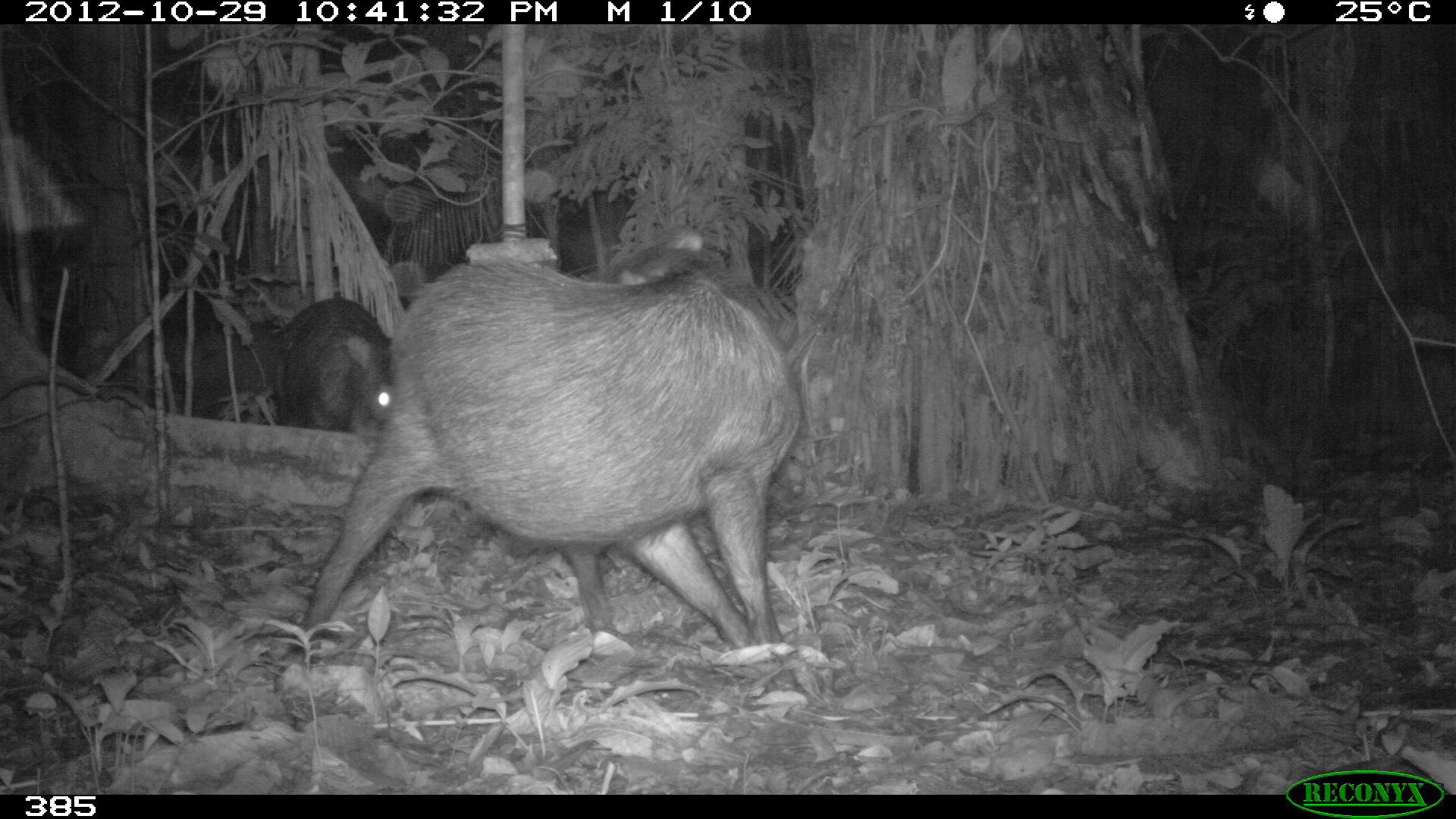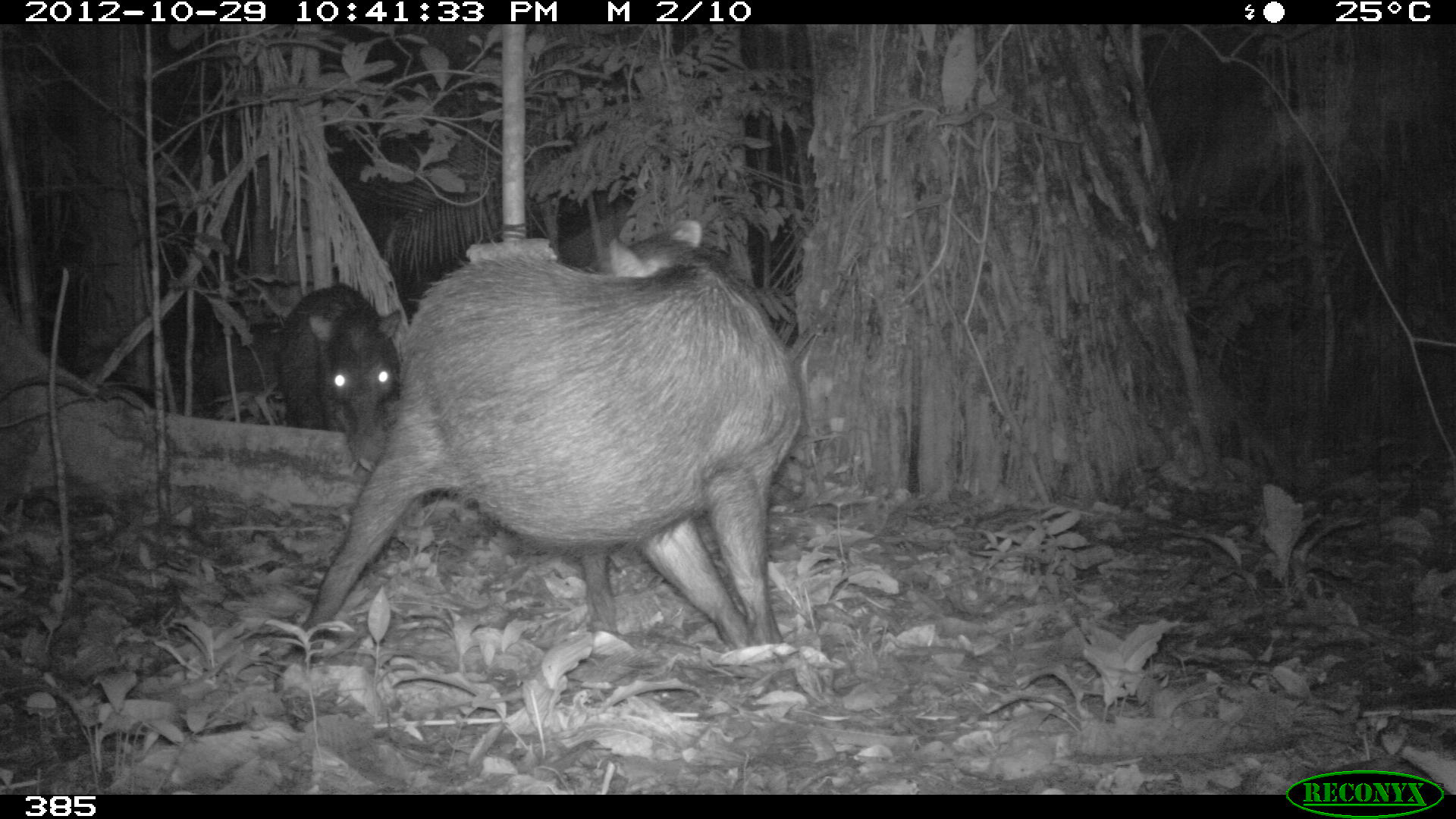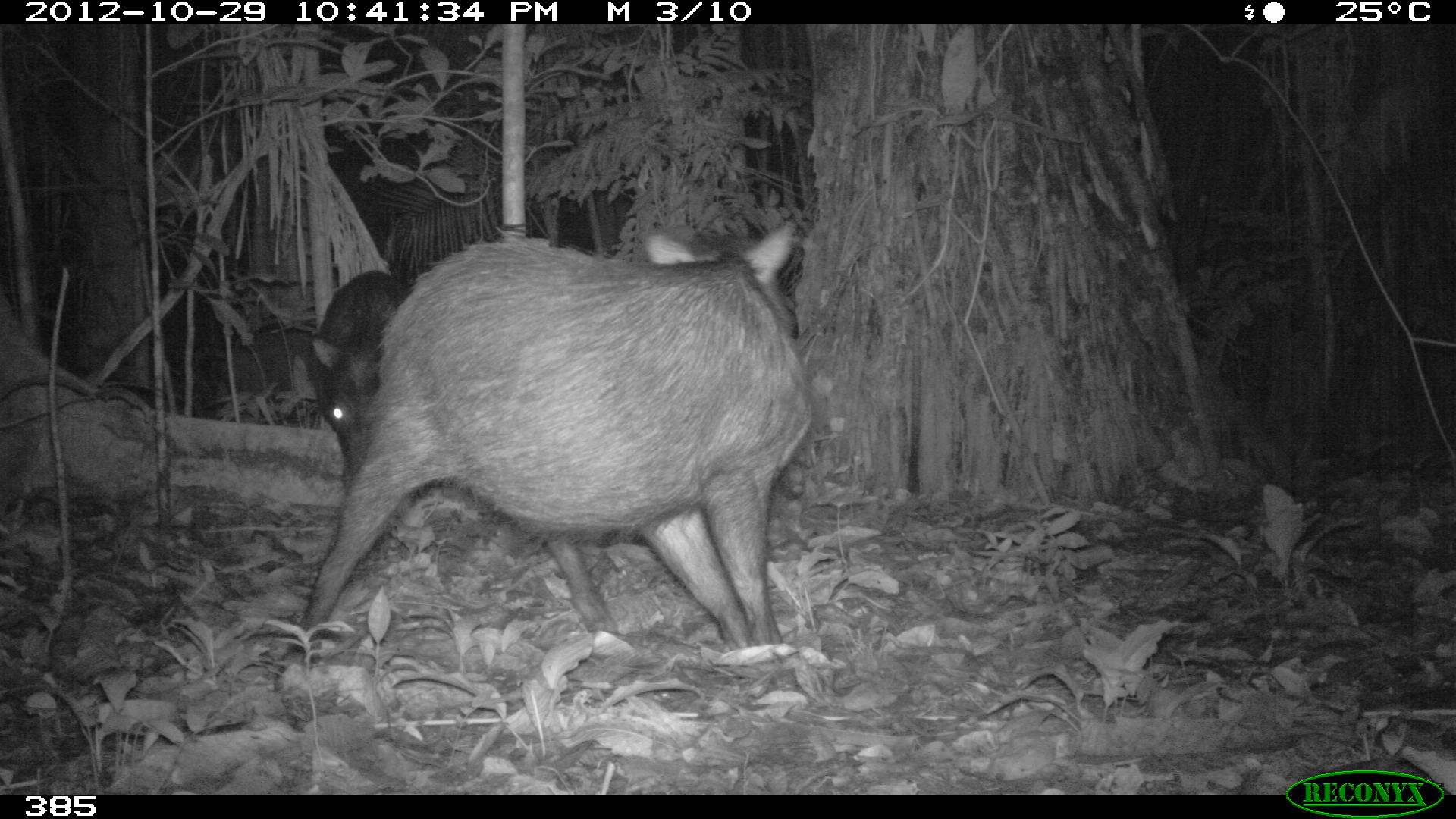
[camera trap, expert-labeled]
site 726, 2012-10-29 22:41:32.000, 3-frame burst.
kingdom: Animalia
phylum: Chordata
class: Mammalia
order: Artiodactyla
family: Tayassuidae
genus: Tayassu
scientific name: Tayassu pecari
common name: white-lipped peccary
Tayassu pecari (white-lipped peccary).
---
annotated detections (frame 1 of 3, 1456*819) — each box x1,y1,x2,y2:
tayassu pecari: 282,228,804,658; 272,290,402,430; 166,315,292,423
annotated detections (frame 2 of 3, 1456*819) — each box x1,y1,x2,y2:
tayassu pecari: 267,217,799,685; 270,279,403,472; 208,320,289,424